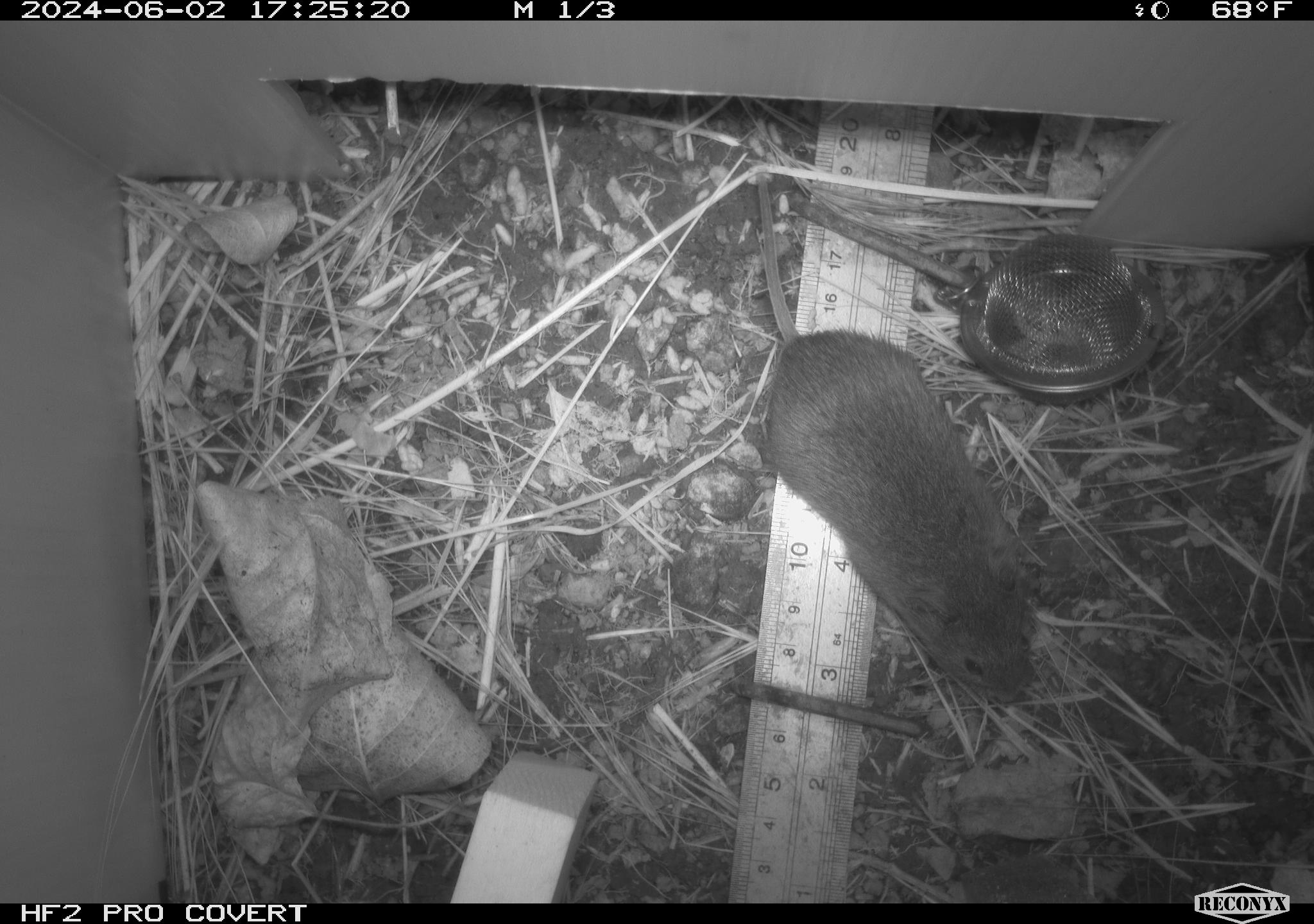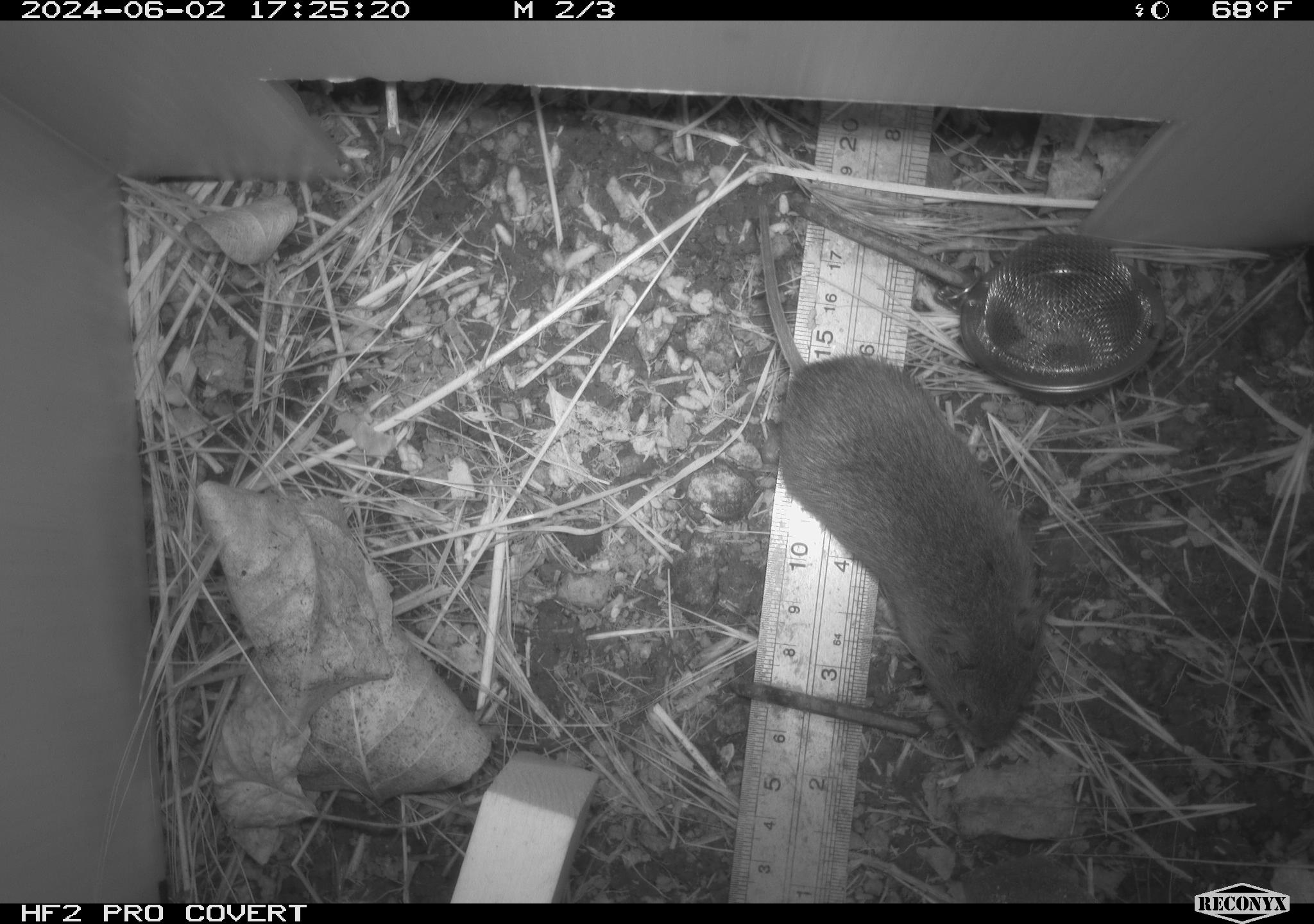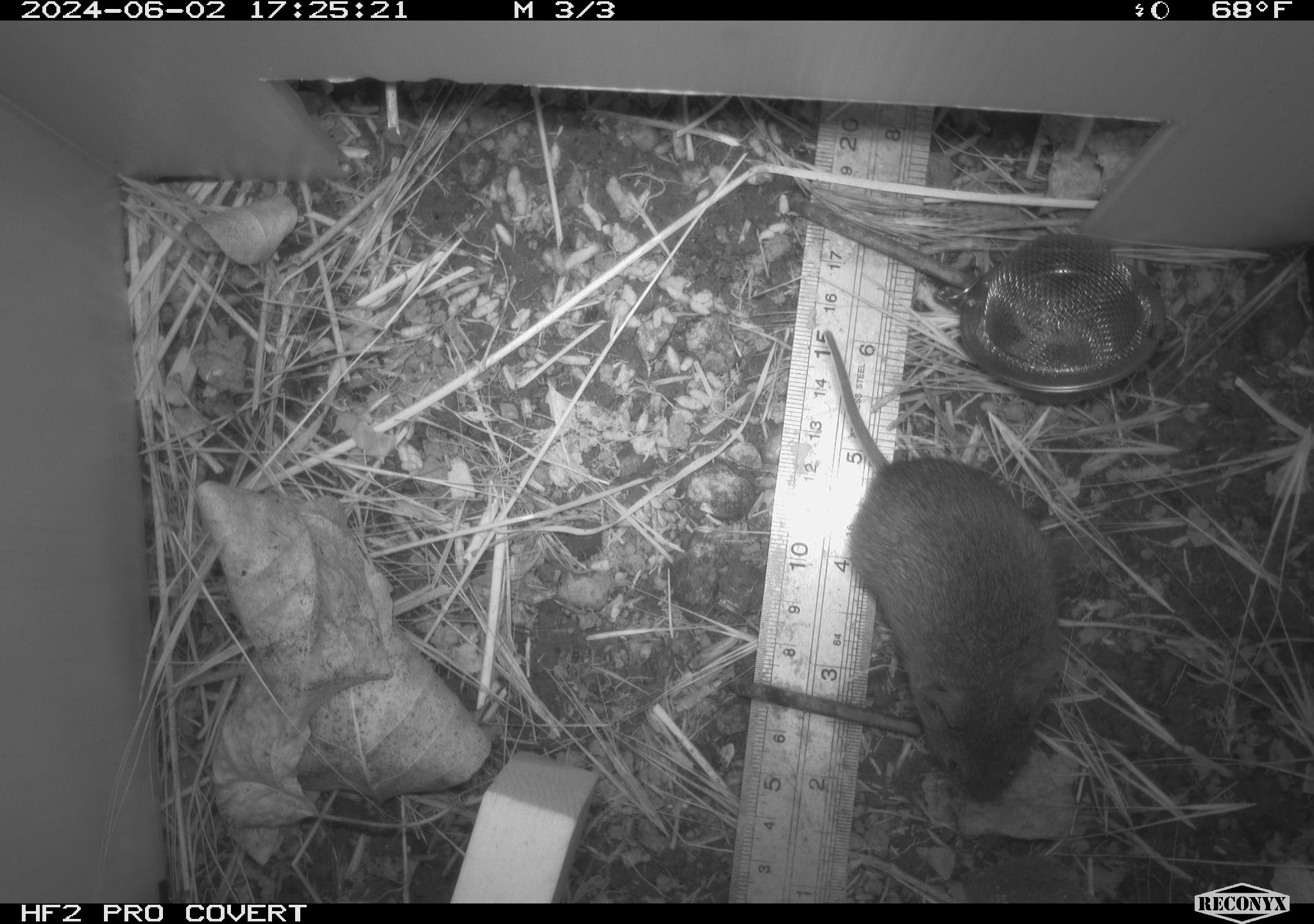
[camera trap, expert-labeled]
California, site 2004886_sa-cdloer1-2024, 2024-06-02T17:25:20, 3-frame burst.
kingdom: Animalia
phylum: Chordata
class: Mammalia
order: Rodentia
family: Cricetidae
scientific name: Arvicolinae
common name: voles, lemmings, and muskrats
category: arvicolinae subfamily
Arvicolinae subfamily (voles, lemmings, and muskrats) (Arvicolinae).